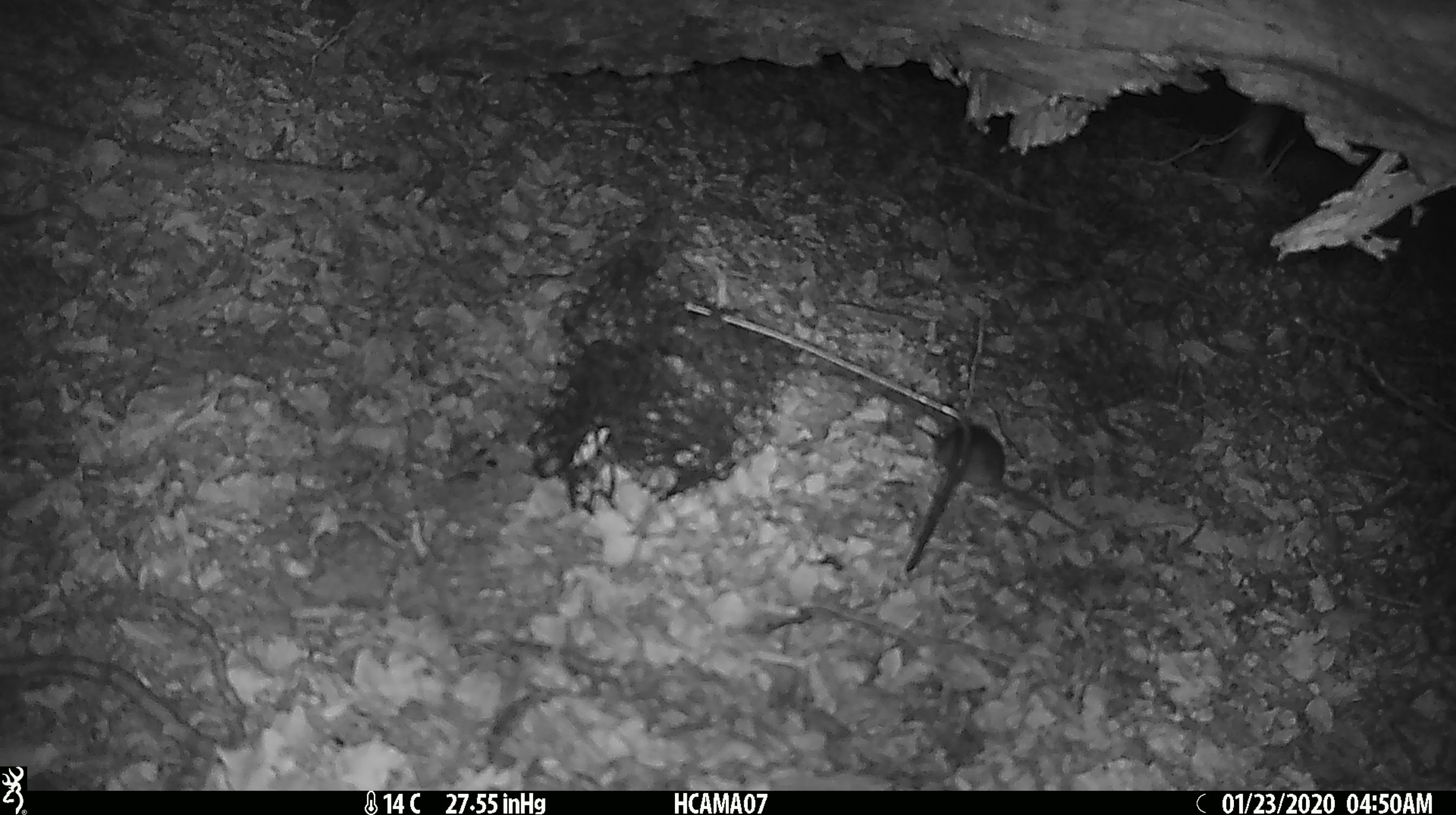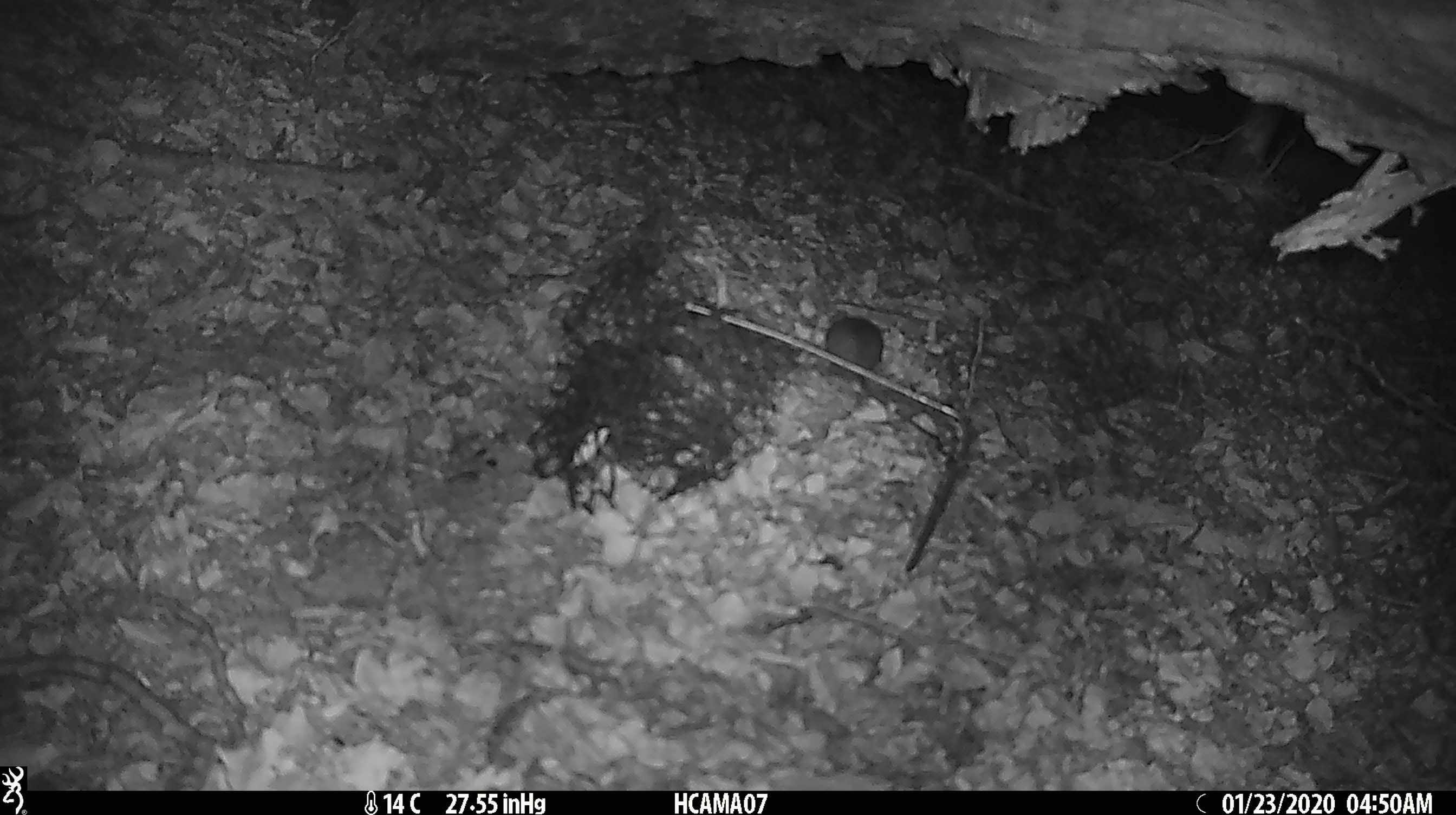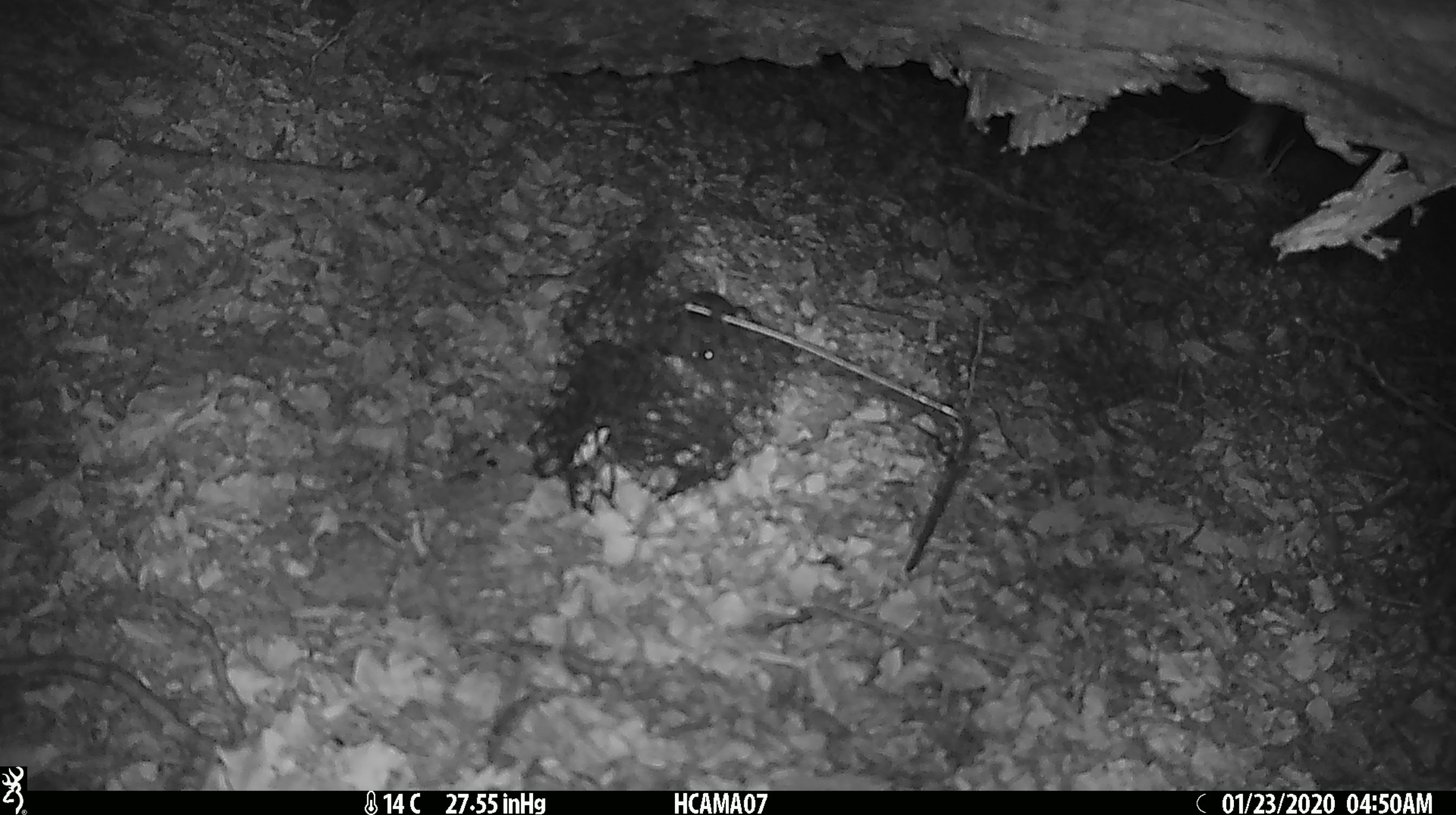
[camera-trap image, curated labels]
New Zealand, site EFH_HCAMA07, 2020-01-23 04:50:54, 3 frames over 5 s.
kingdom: Animalia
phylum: Chordata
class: Mammalia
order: Rodentia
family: Muridae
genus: Mus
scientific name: Mus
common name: mouse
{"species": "mouse (Mus)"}